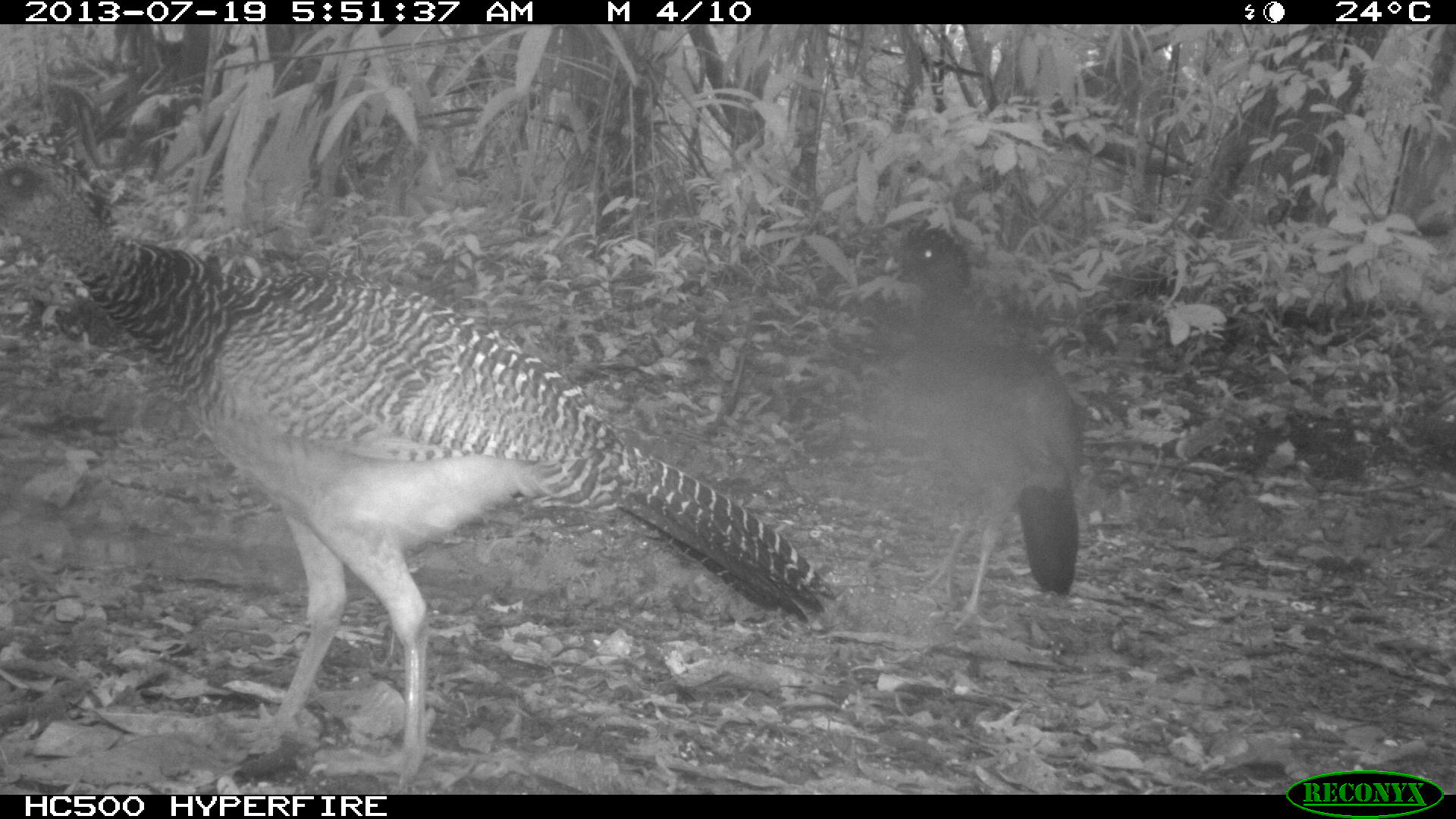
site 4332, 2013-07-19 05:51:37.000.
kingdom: Animalia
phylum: Chordata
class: Aves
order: Galliformes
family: Cracidae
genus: Crax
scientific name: Crax rubra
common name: great curassow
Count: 3.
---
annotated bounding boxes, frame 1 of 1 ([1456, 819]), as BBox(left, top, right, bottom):
crax rubra: BBox(0, 122, 836, 795); BBox(881, 219, 1079, 632)